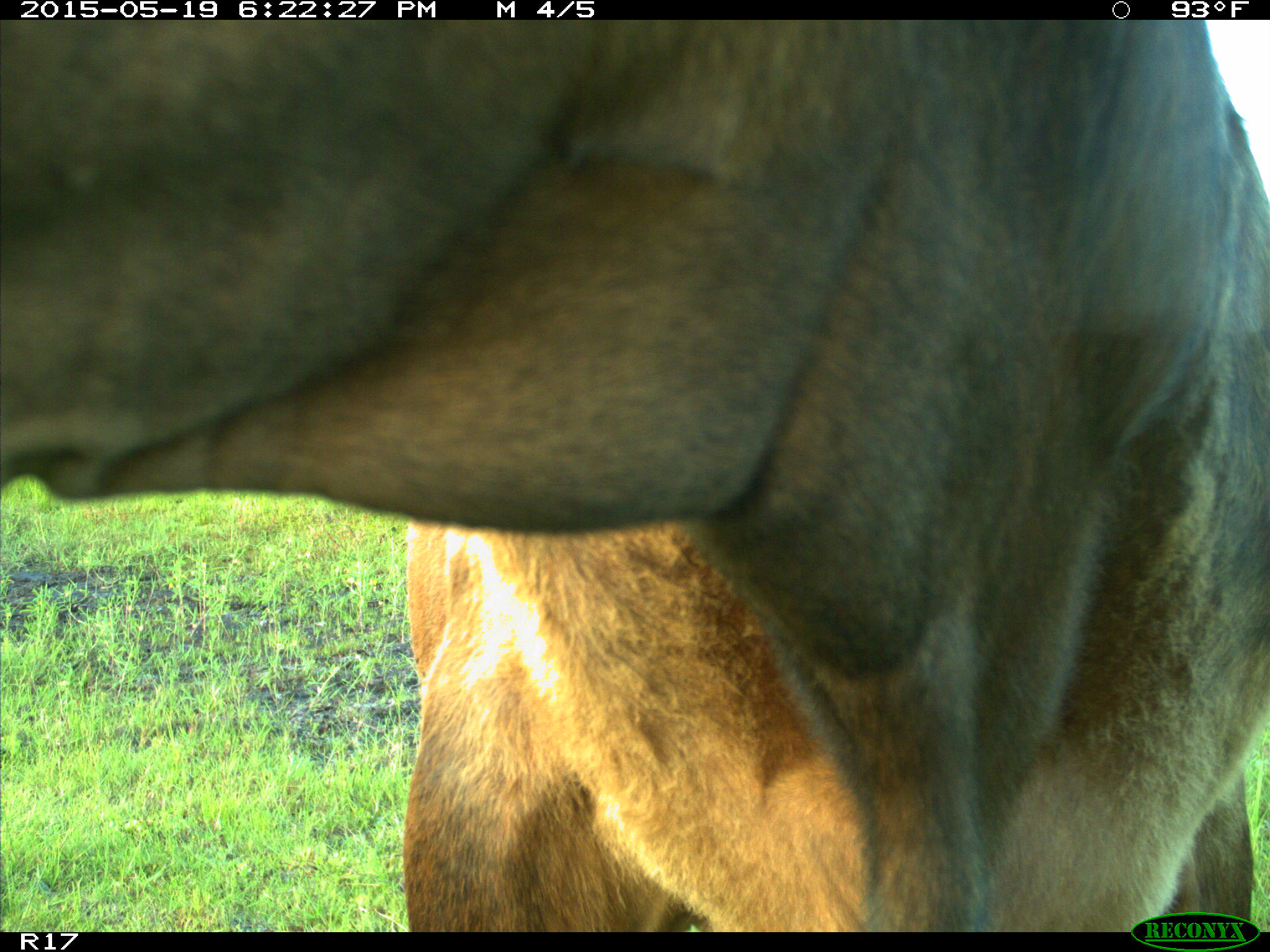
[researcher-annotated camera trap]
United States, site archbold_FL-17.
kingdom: Animalia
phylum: Chordata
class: Mammalia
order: Artiodactyla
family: Bovidae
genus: Bos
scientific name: Bos taurus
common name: domestic cow